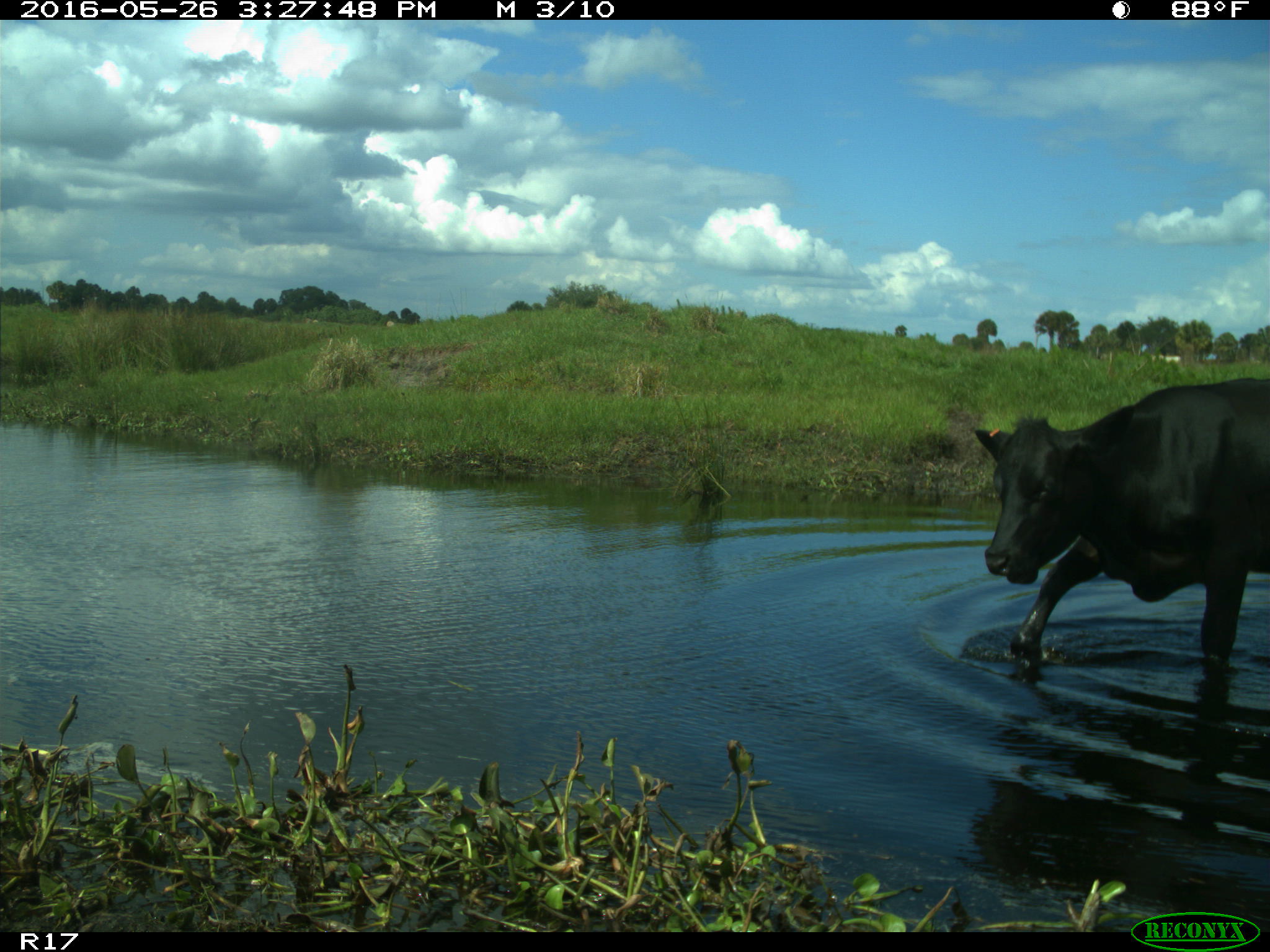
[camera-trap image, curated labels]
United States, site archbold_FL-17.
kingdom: Animalia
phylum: Chordata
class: Mammalia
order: Artiodactyla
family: Bovidae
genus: Bos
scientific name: Bos taurus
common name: domestic cow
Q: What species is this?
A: Bos taurus (domestic cow).